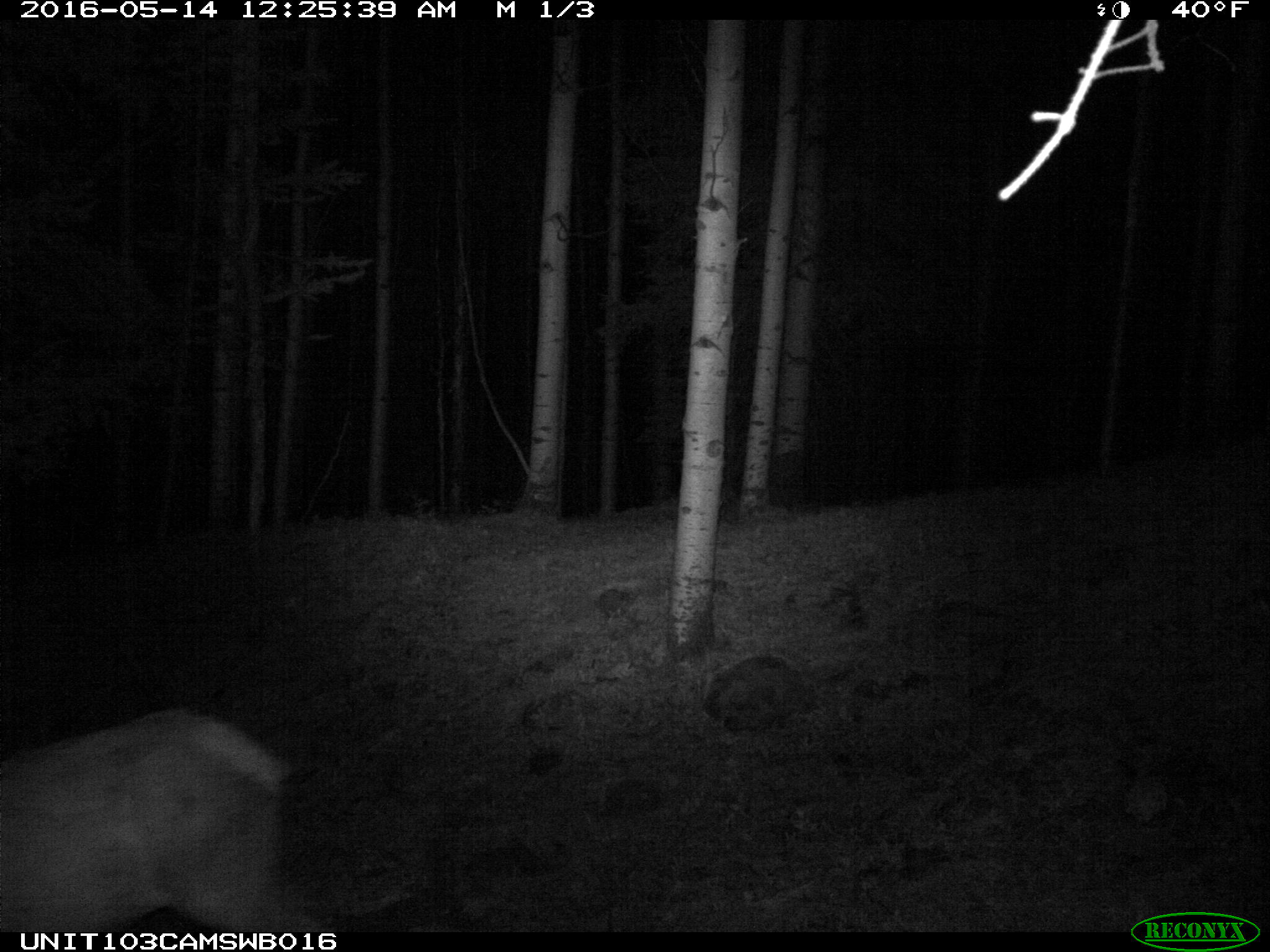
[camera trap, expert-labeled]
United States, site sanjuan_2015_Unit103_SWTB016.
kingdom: Animalia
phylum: Chordata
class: Mammalia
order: Artiodactyla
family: Cervidae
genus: Cervus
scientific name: Cervus elaphus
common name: red deer